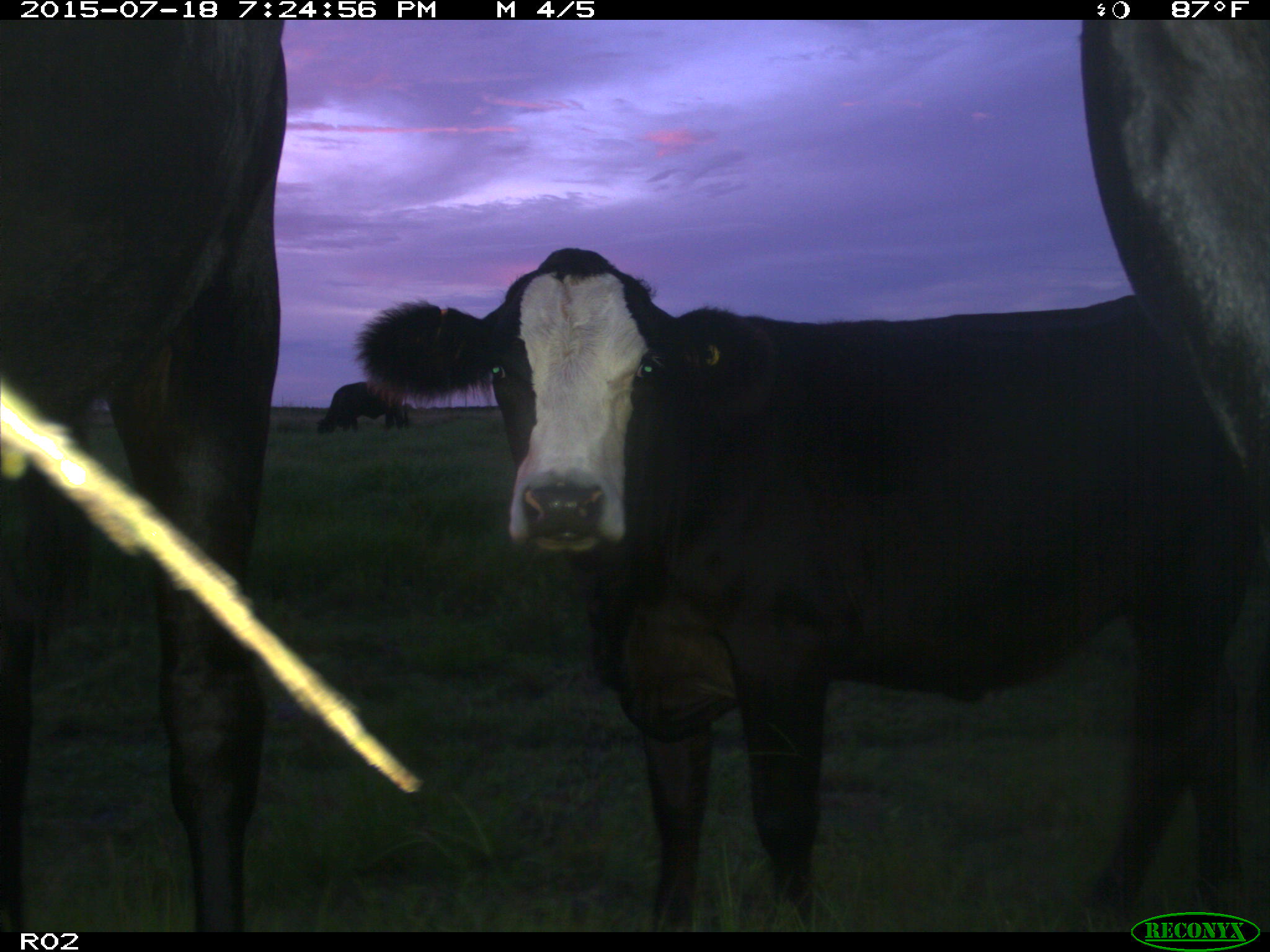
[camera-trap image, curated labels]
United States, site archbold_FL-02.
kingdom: Animalia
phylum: Chordata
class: Mammalia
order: Artiodactyla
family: Bovidae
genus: Bos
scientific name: Bos taurus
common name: domestic cow